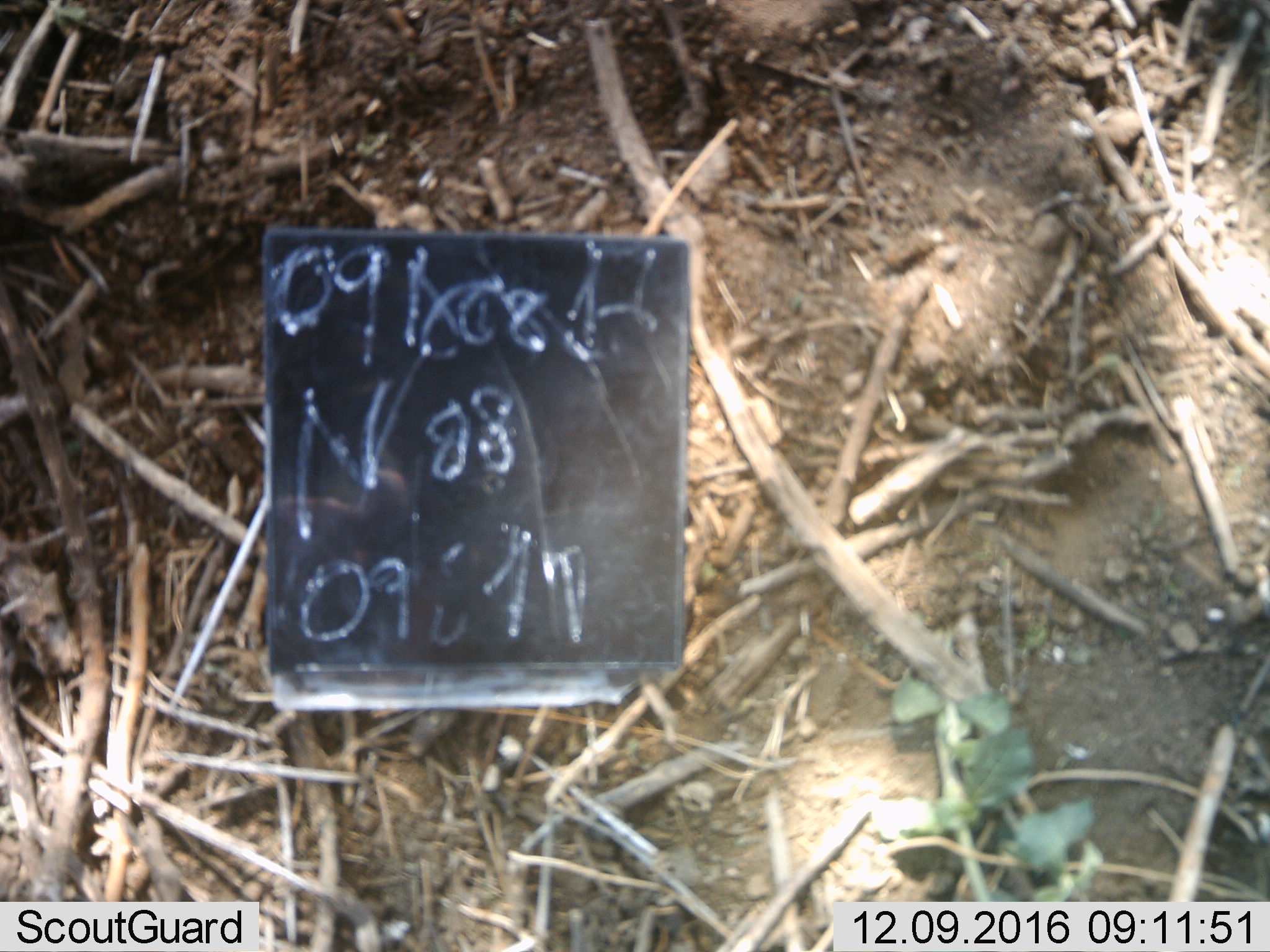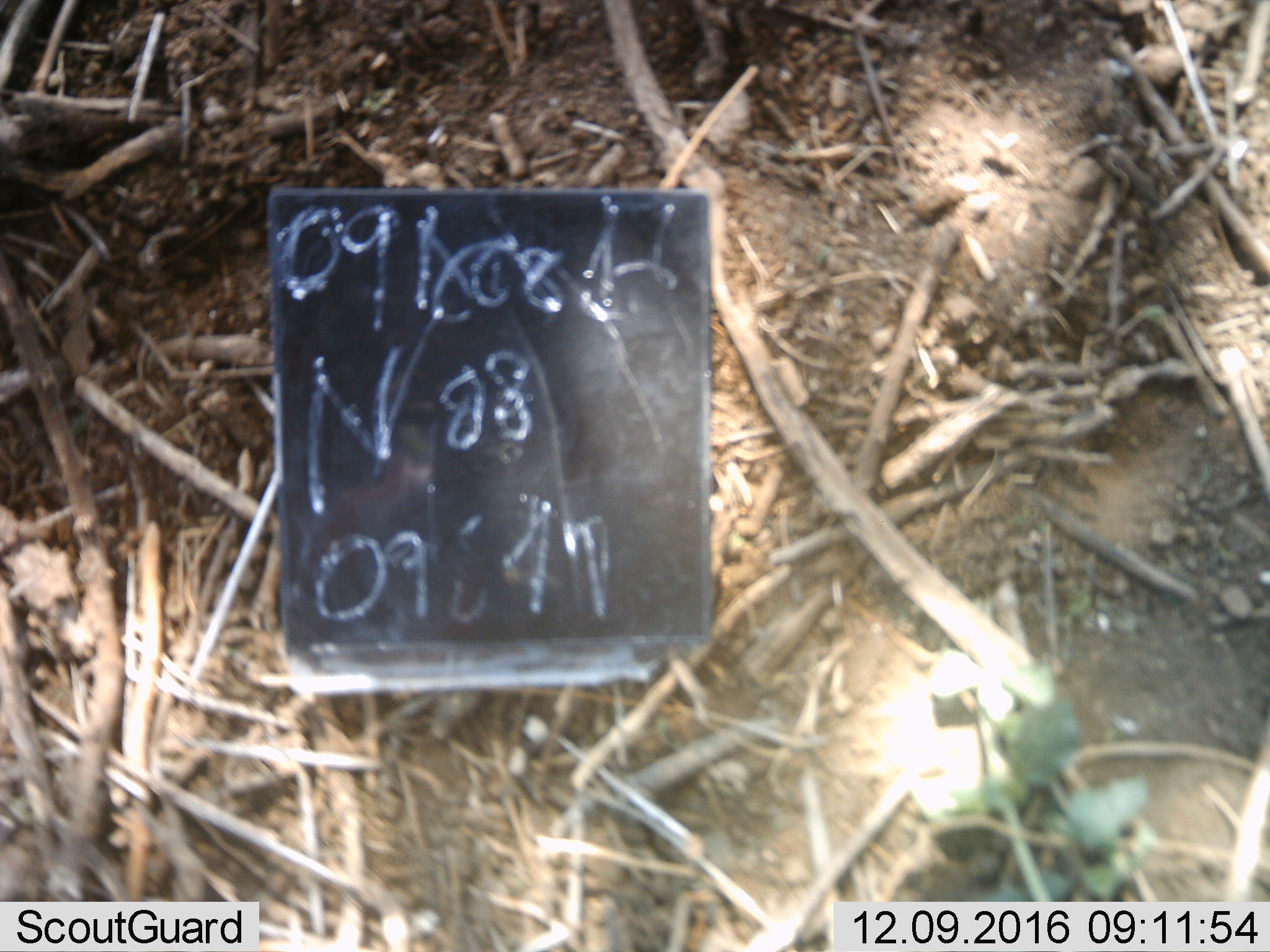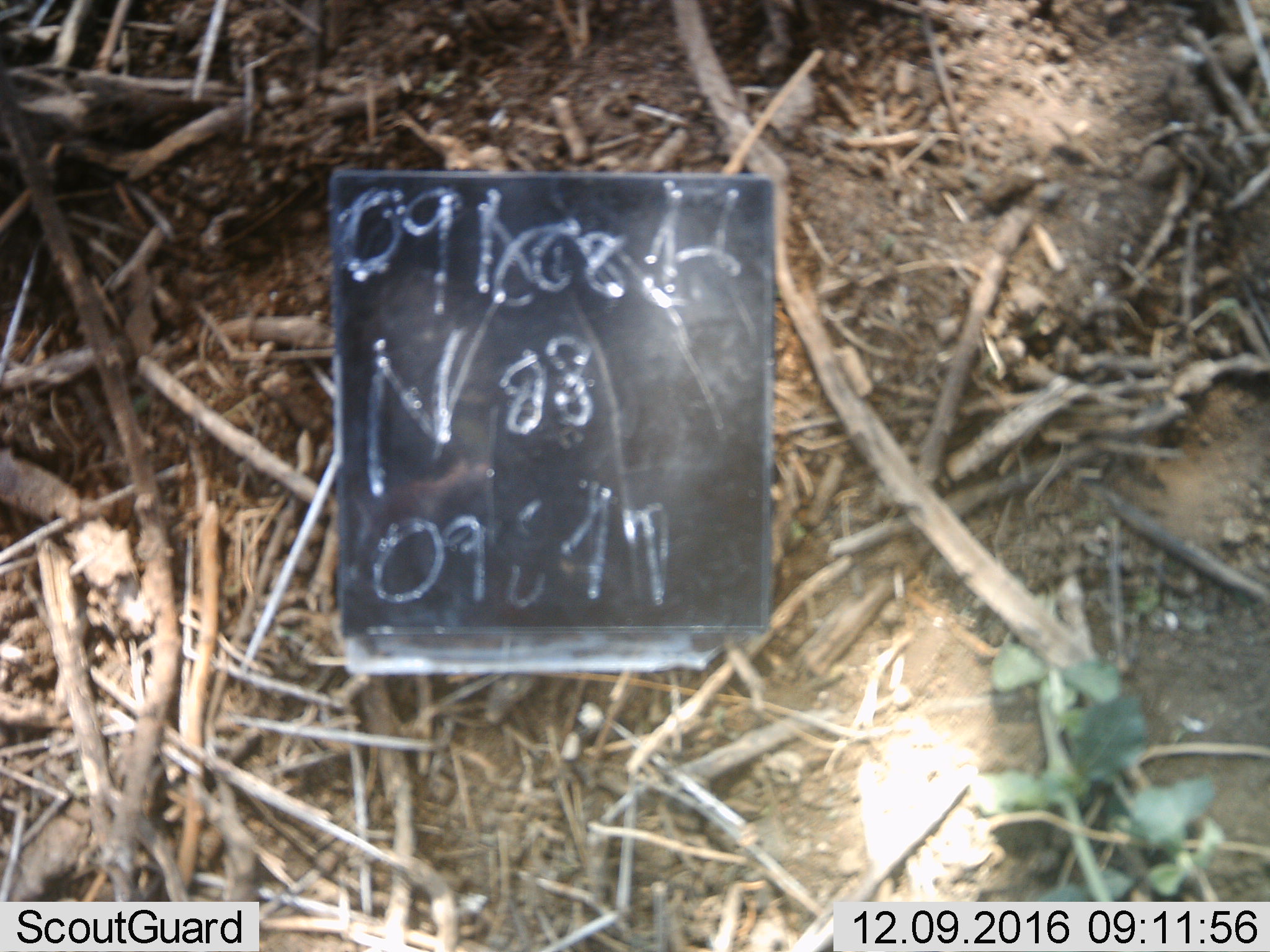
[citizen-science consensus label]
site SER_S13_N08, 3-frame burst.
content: unidentified animal